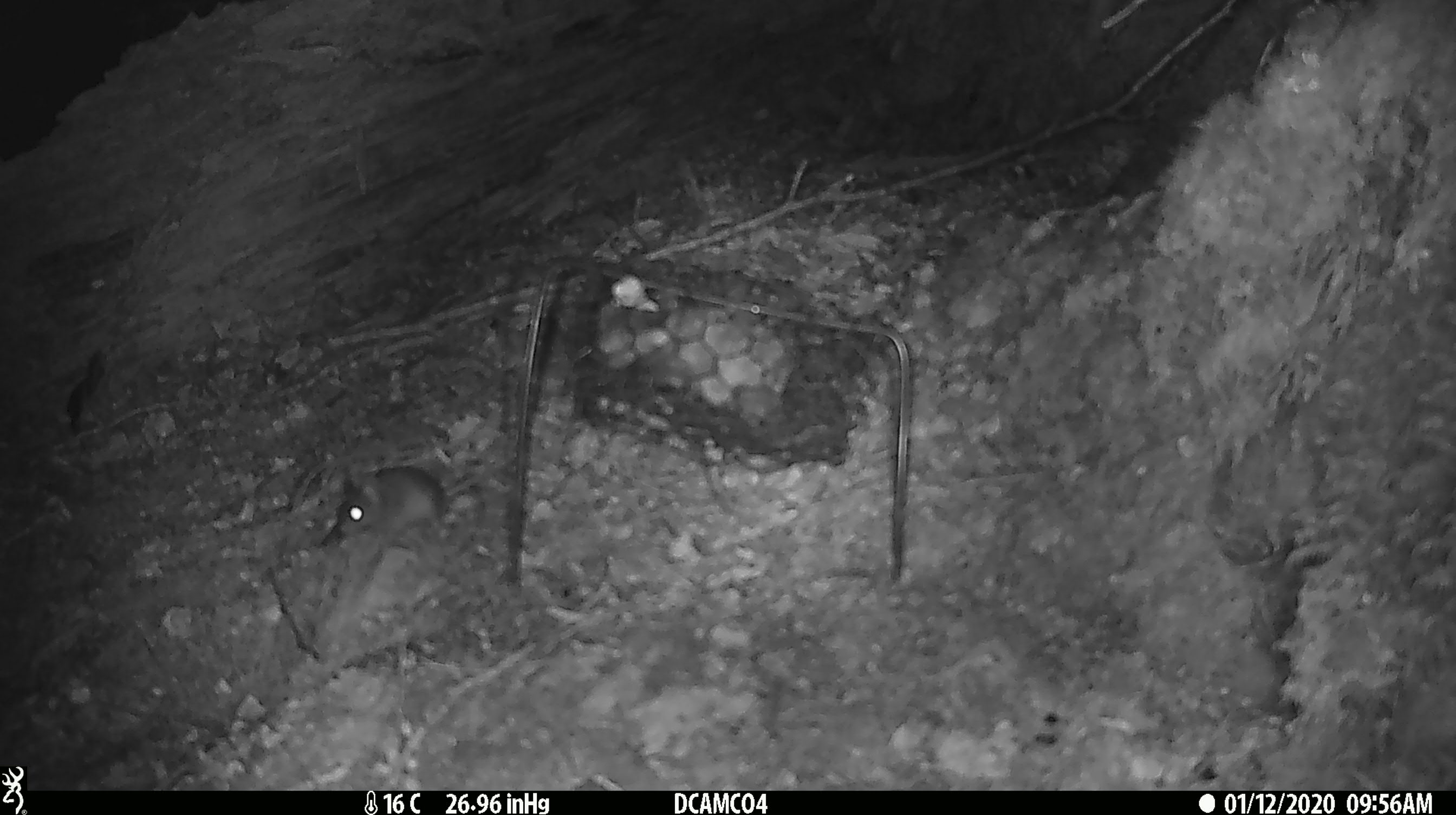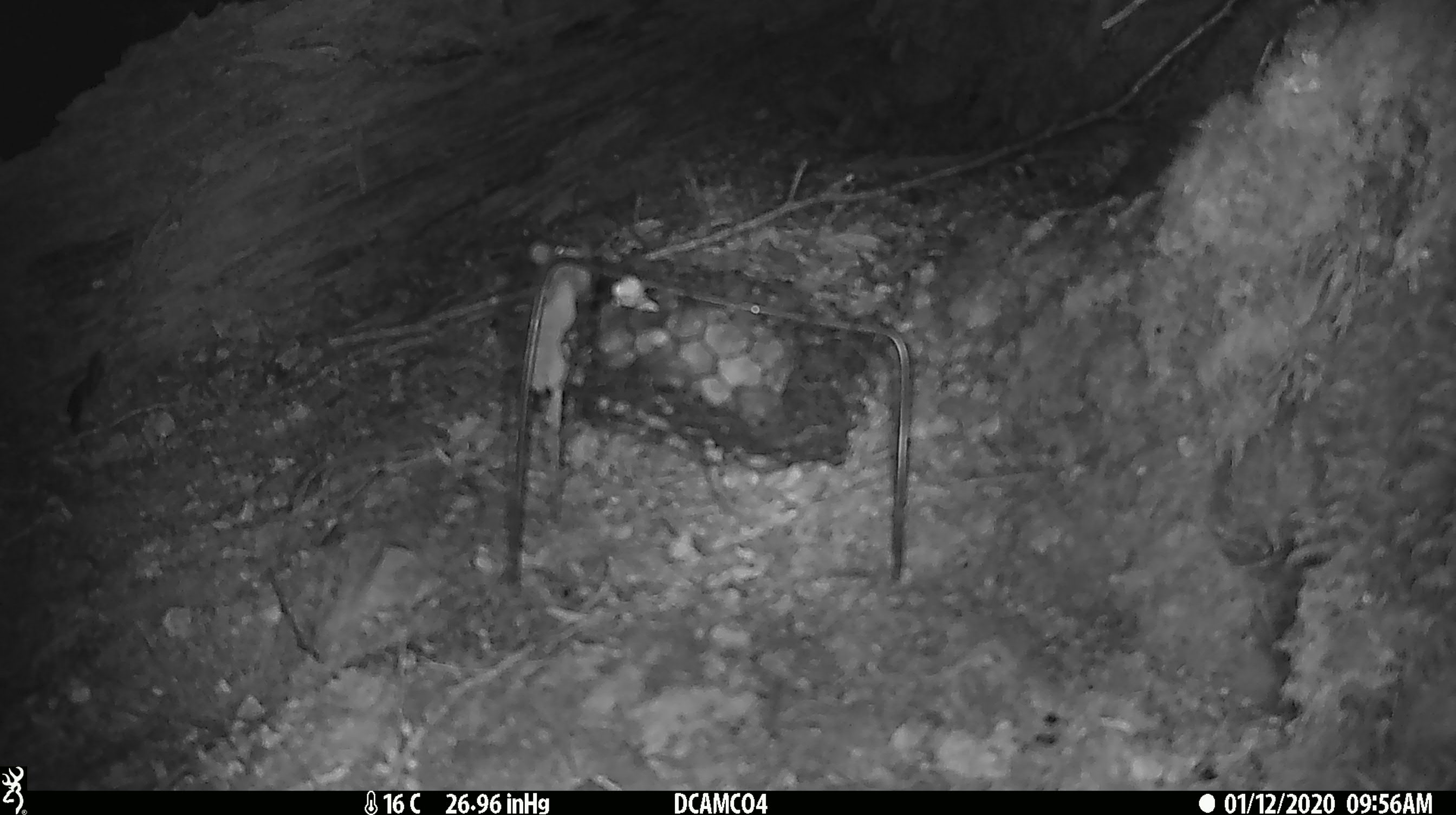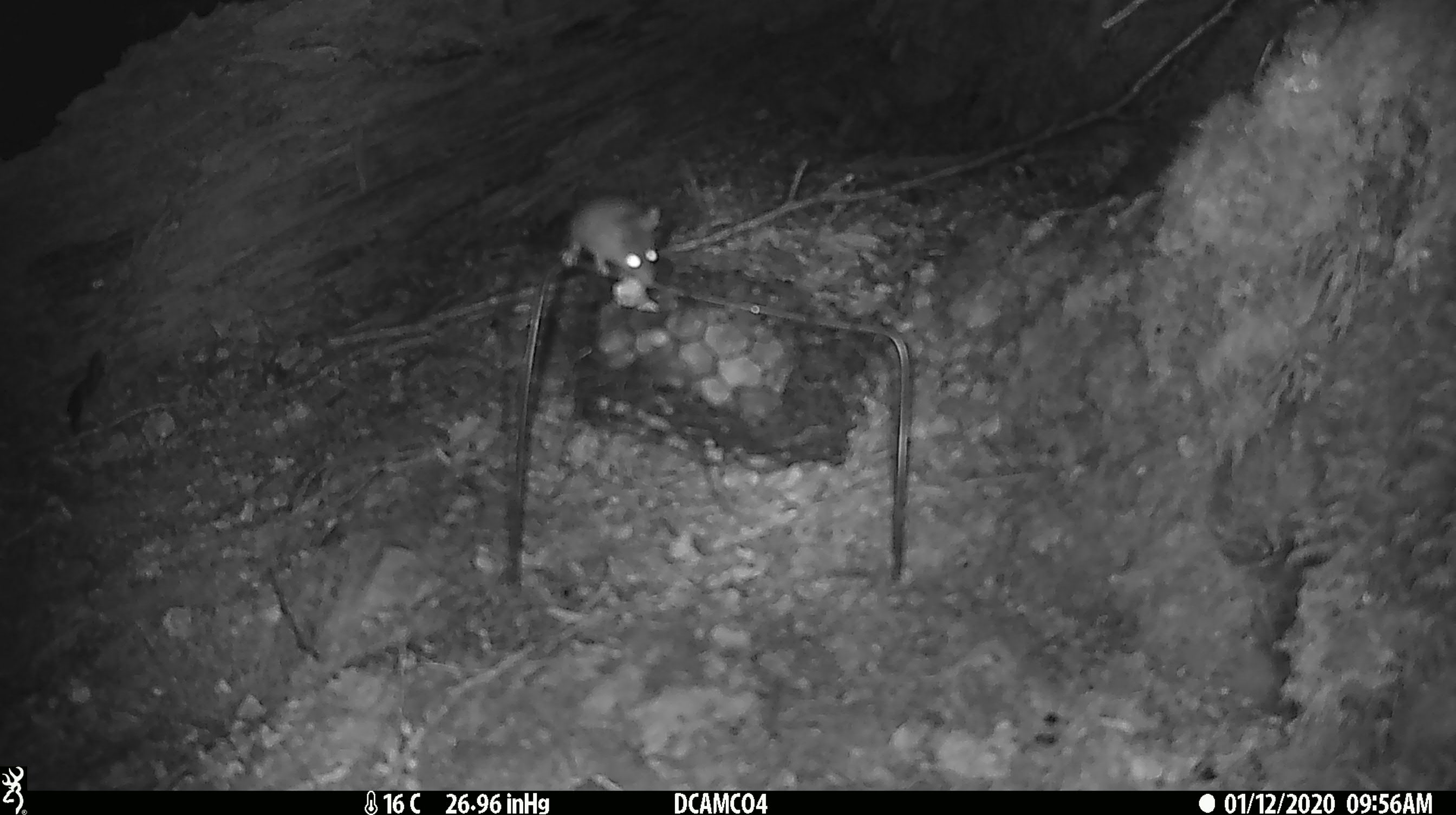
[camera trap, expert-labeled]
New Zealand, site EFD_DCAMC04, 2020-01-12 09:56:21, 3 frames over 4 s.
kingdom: Animalia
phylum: Chordata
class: Mammalia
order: Rodentia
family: Muridae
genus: Mus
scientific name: Mus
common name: mouse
Mouse (Mus).